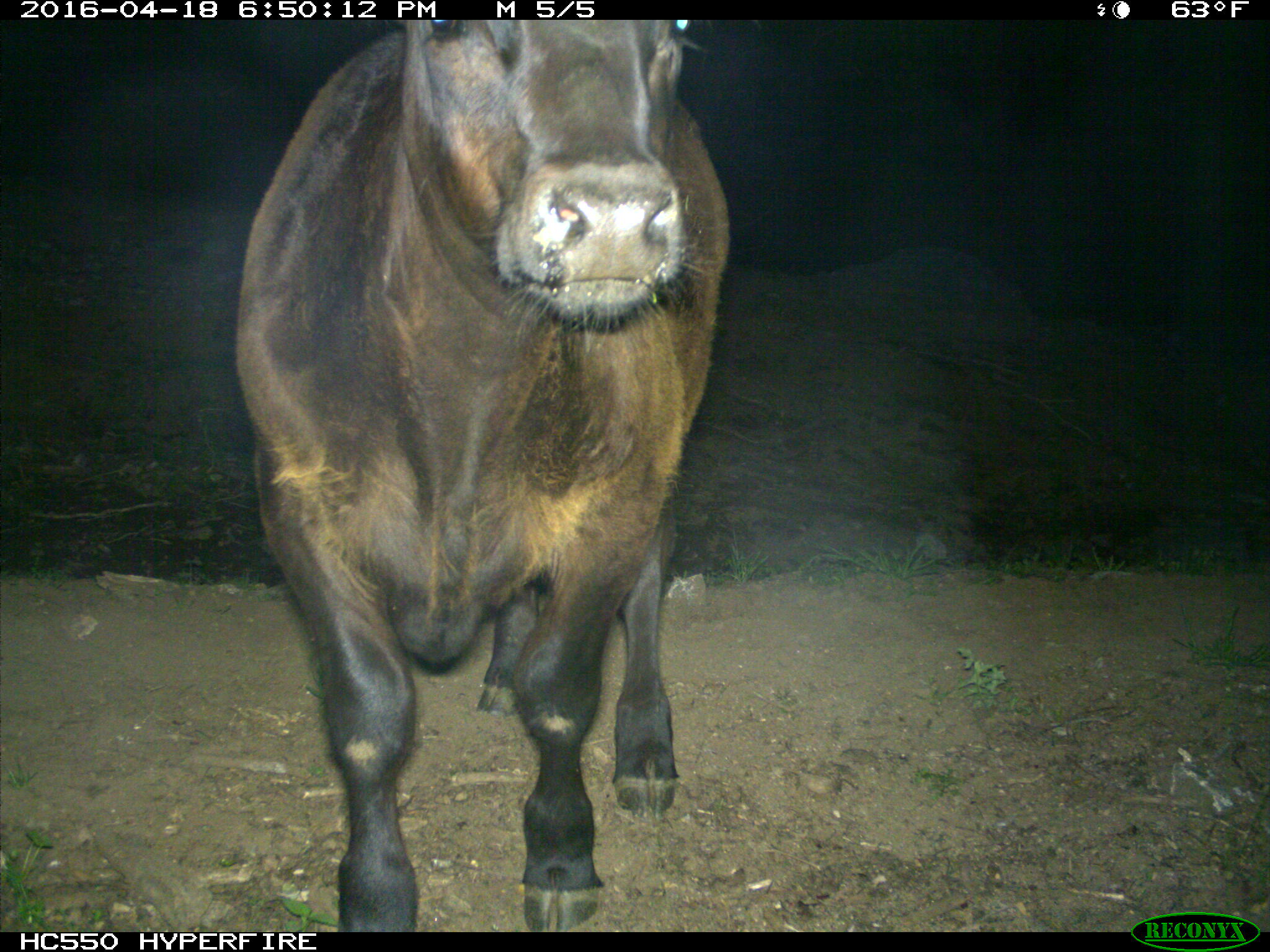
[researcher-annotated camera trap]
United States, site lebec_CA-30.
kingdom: Animalia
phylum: Chordata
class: Mammalia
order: Artiodactyla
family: Bovidae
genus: Bos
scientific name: Bos taurus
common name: domestic cow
Bos taurus (domestic cow).